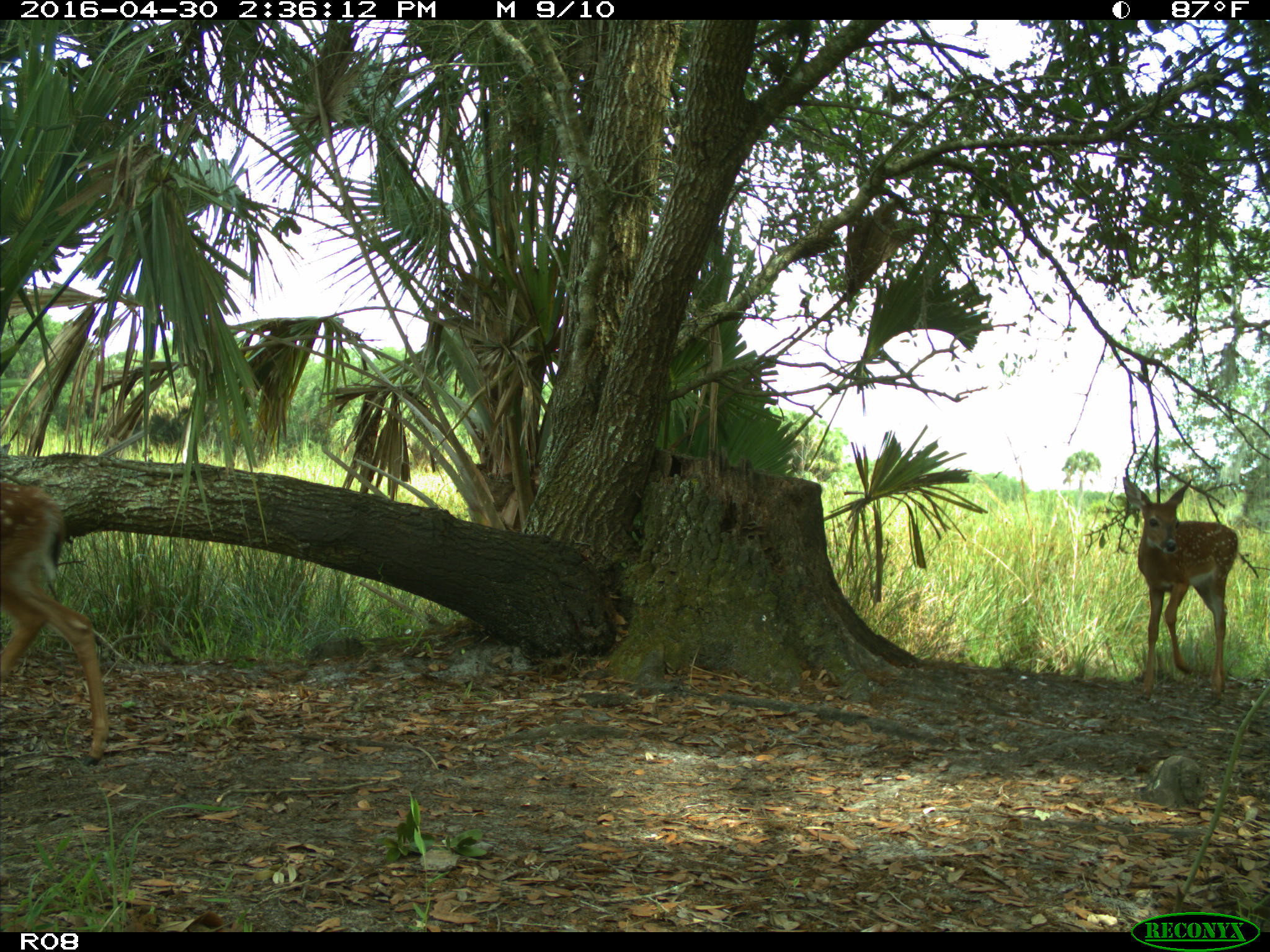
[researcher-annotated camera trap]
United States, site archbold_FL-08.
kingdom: Animalia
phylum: Chordata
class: Mammalia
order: Artiodactyla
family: Cervidae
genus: Odocoileus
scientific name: Odocoileus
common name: deer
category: unidentified deer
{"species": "unidentified deer (deer) (Odocoileus)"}